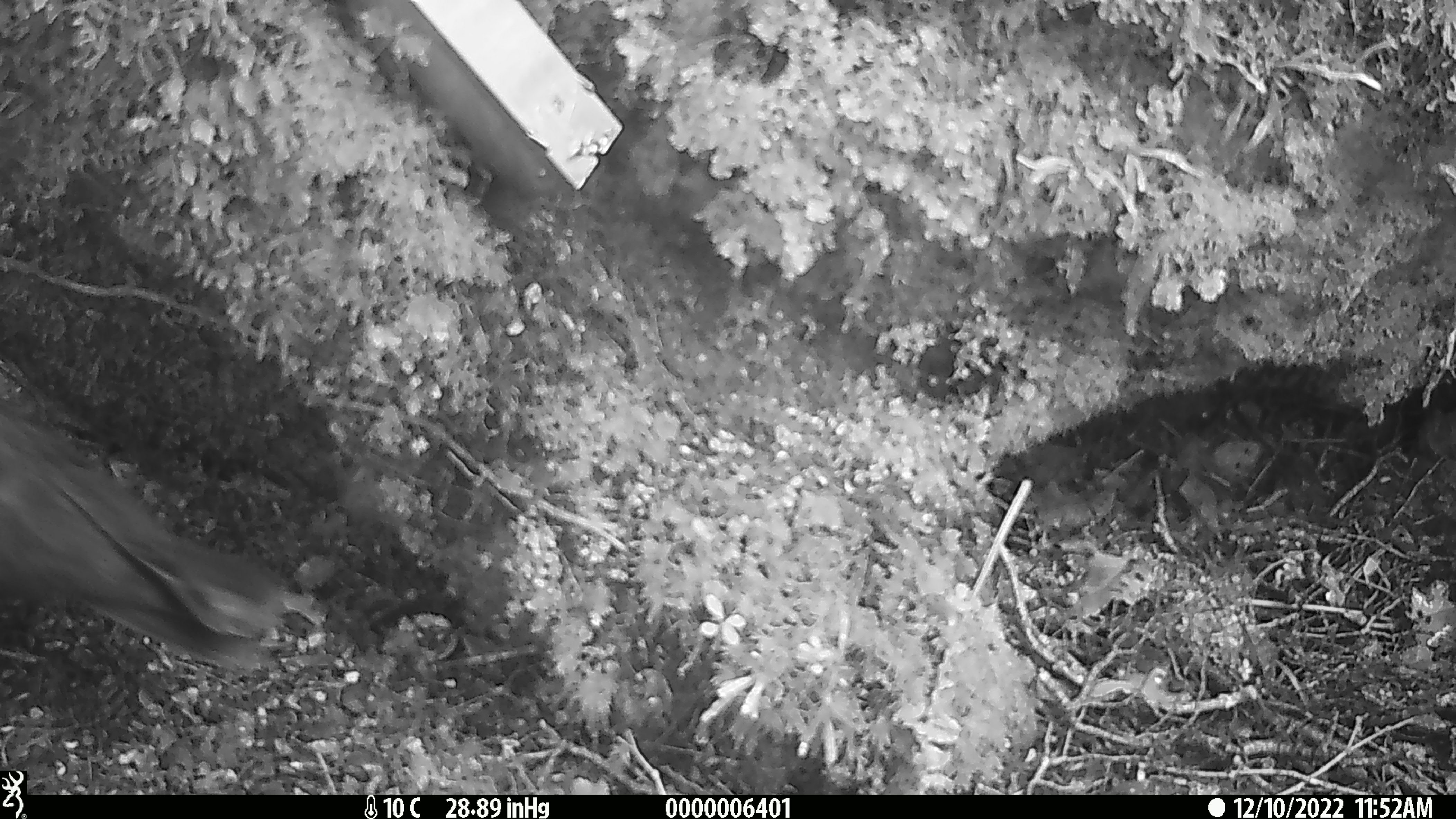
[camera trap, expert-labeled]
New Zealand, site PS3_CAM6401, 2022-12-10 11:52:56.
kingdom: Animalia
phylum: Chordata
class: Aves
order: Psittaciformes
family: Strigopidae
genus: Nestor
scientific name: Nestor notabilis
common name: kea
Kea (Nestor notabilis).